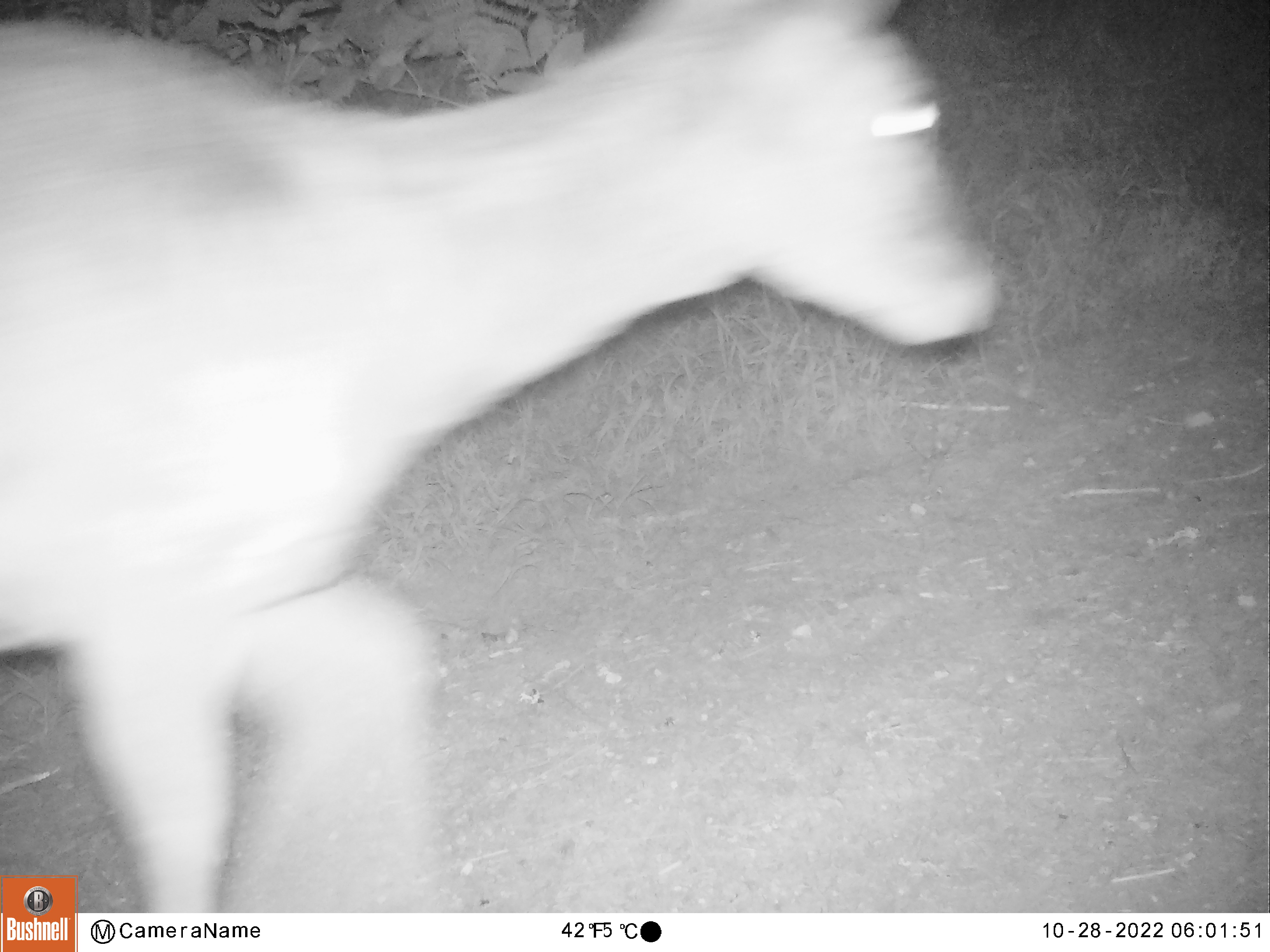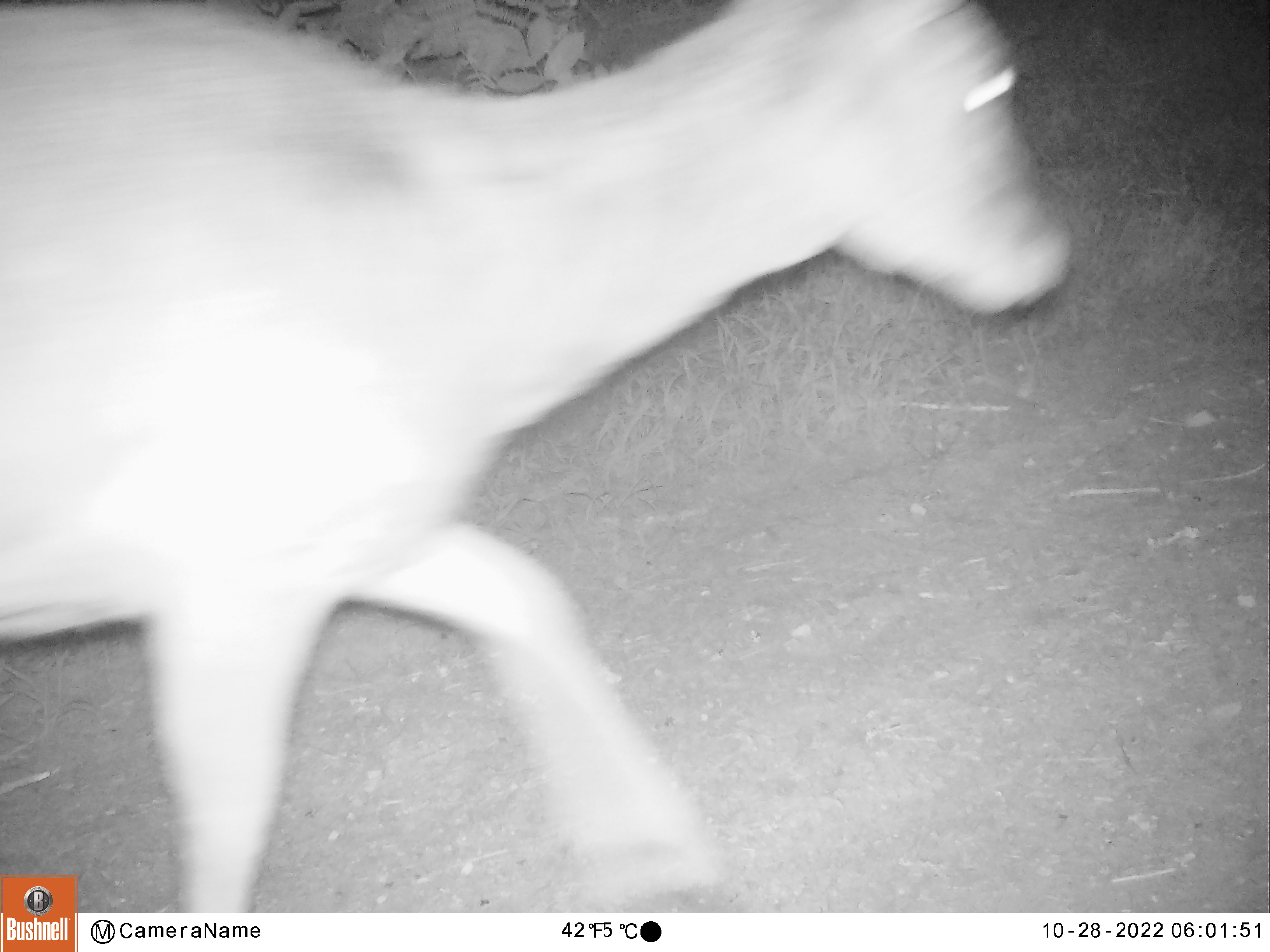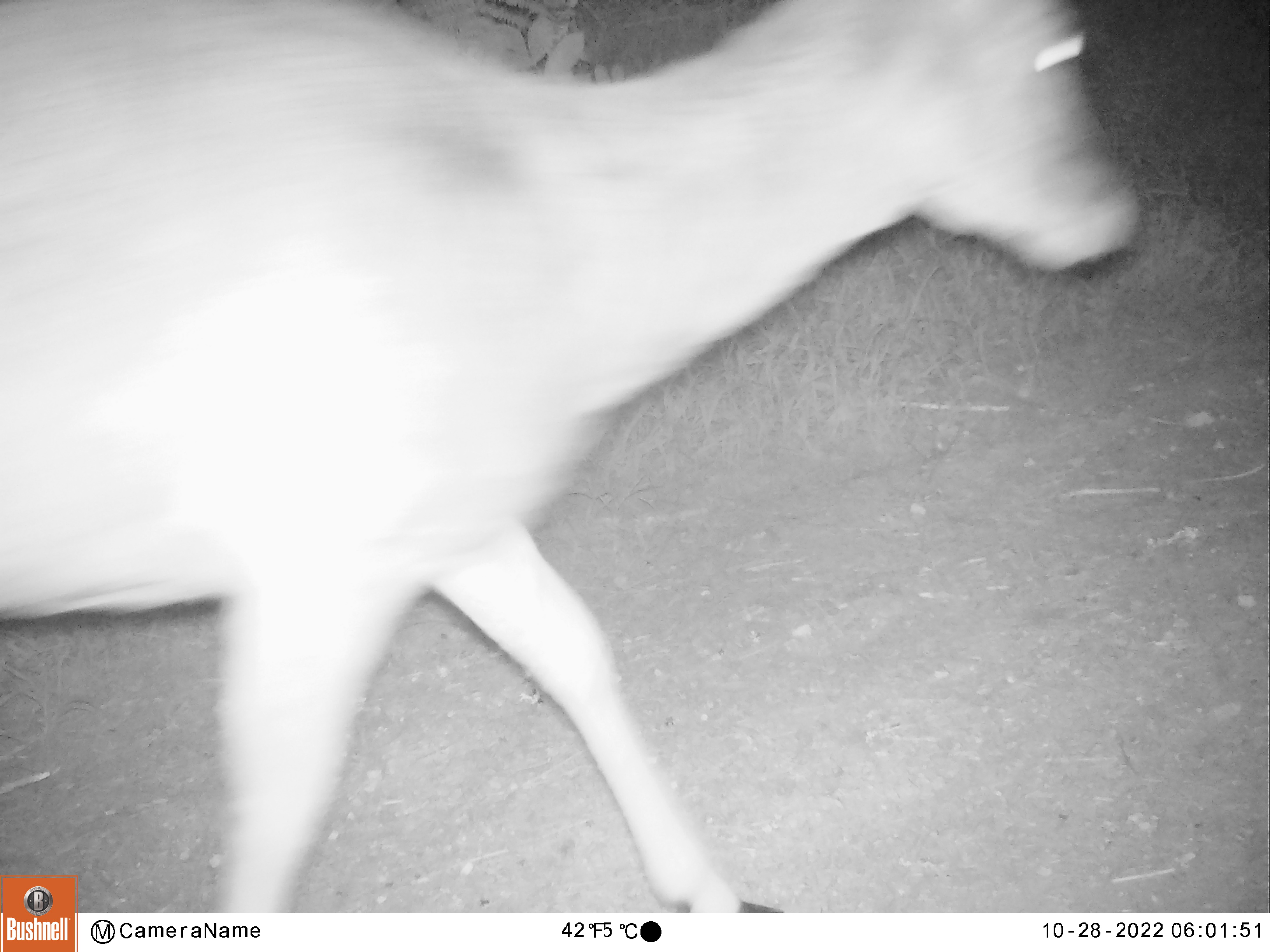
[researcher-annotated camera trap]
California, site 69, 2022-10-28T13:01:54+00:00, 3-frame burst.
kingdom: Animalia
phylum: Chordata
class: Mammalia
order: Artiodactyla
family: Cervidae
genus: Odocoileus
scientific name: Odocoileus hemionus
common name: mule deer